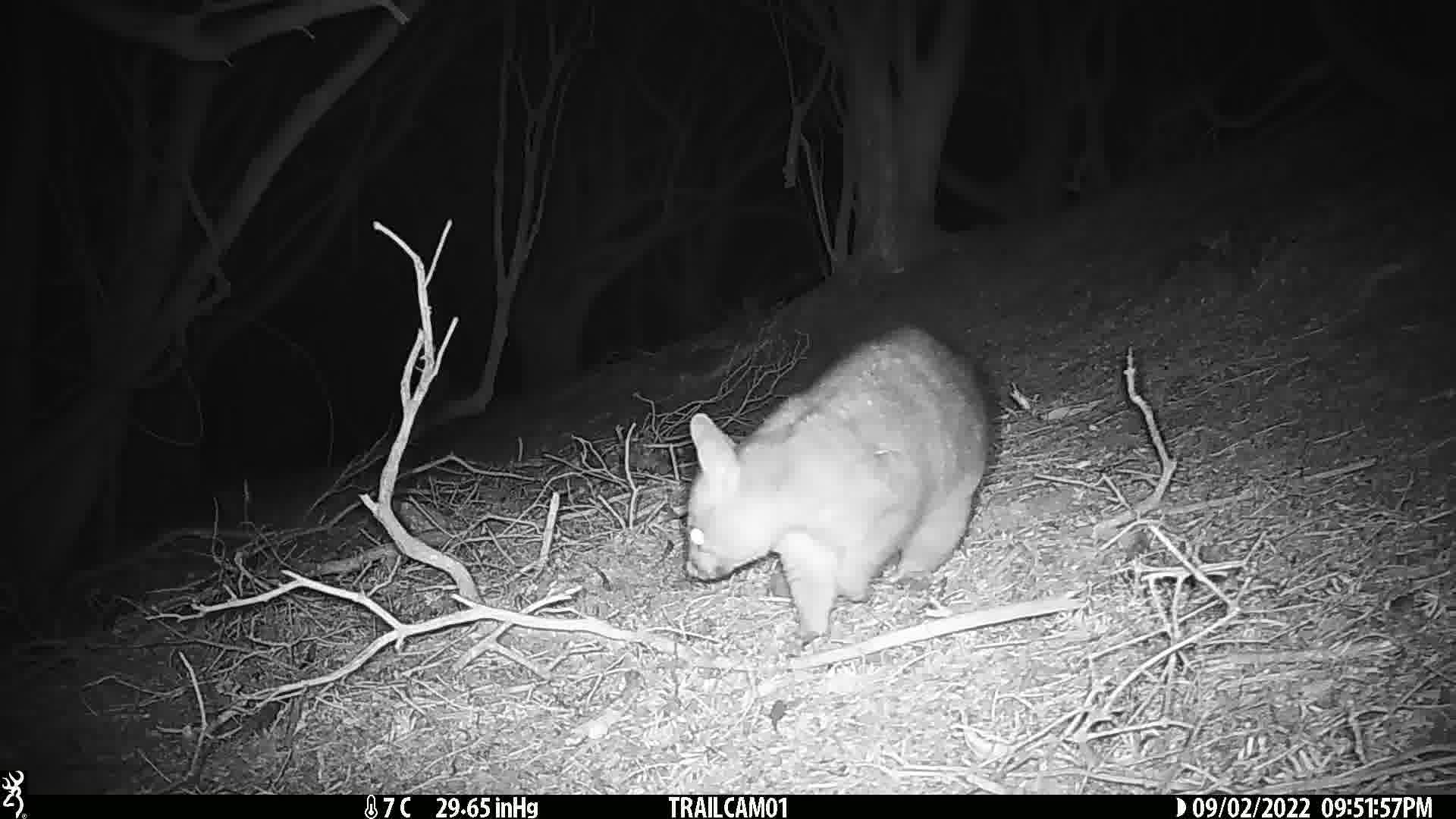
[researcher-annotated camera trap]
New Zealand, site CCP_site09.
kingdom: Animalia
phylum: Chordata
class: Mammalia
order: Diprotodontia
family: Phalangeridae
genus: Trichosurus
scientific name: Trichosurus vulpecula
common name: common brushtail possum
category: possum